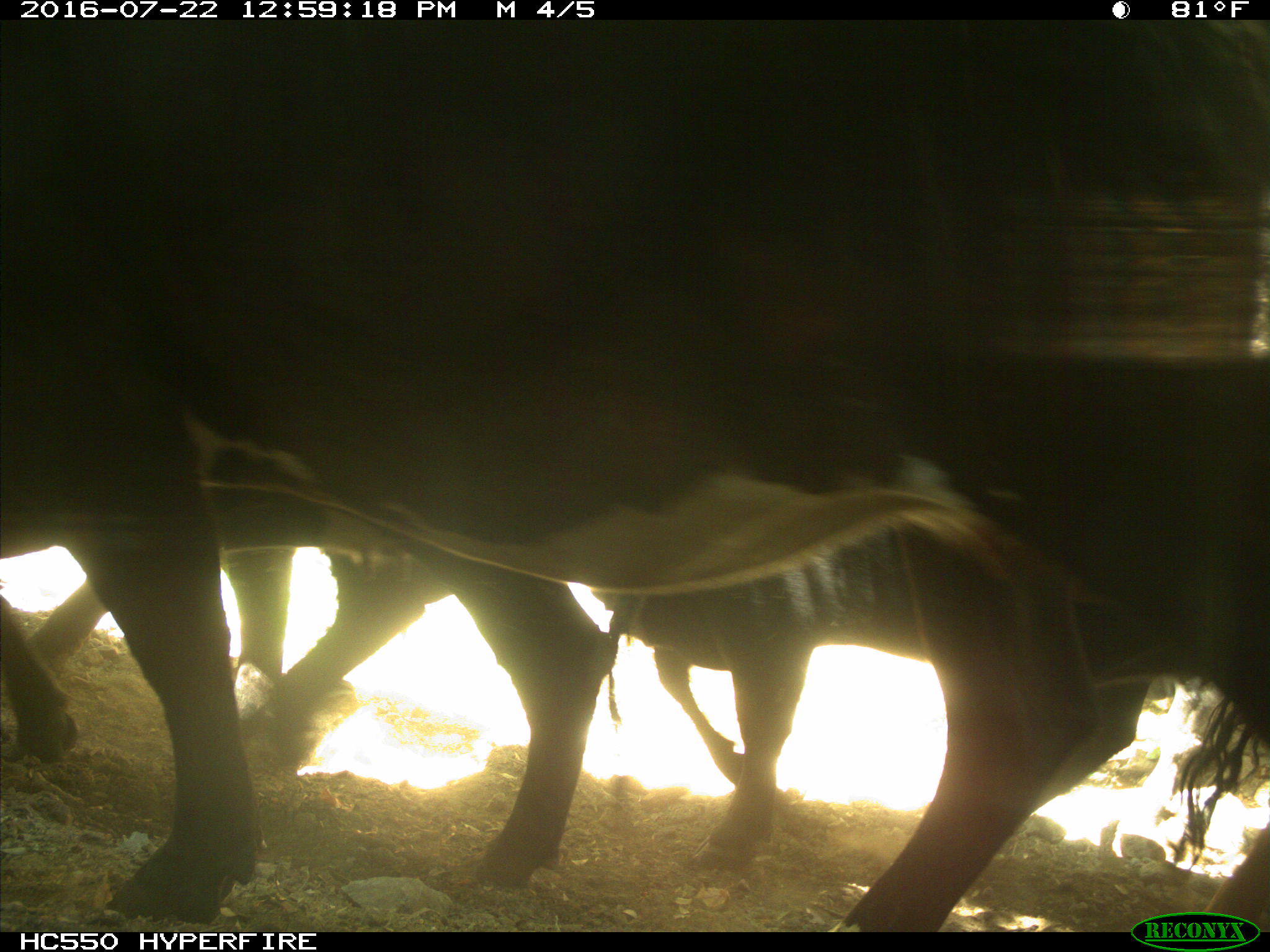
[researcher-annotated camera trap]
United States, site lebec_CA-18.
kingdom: Animalia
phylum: Chordata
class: Mammalia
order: Artiodactyla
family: Bovidae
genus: Bos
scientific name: Bos taurus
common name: domestic cow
Bos taurus (domestic cow).